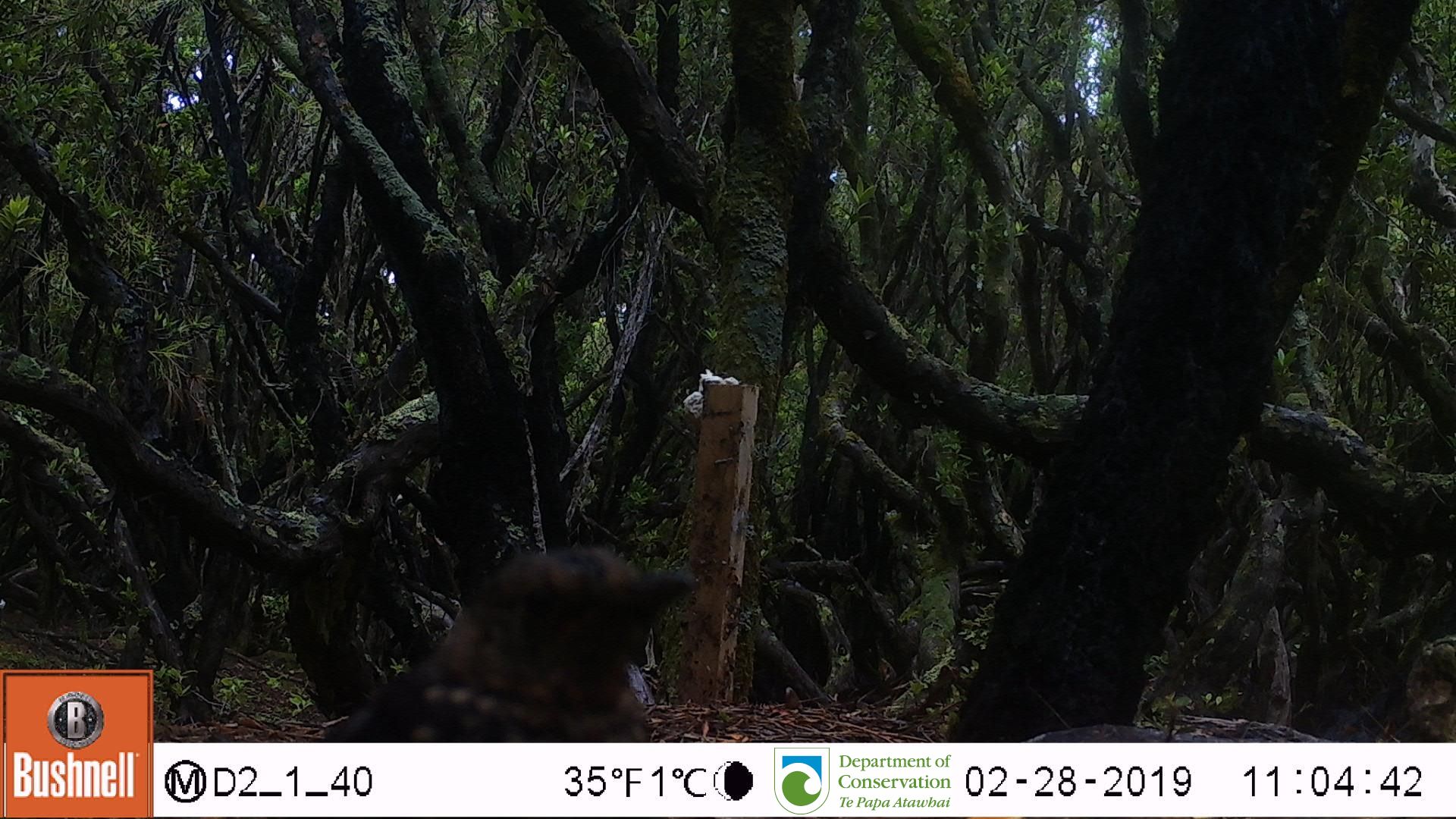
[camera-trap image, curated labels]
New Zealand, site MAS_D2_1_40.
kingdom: Animalia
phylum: Chordata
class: Aves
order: Passeriformes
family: Turdidae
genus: Turdus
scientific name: Turdus merula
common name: eurasian blackbird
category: blackbird